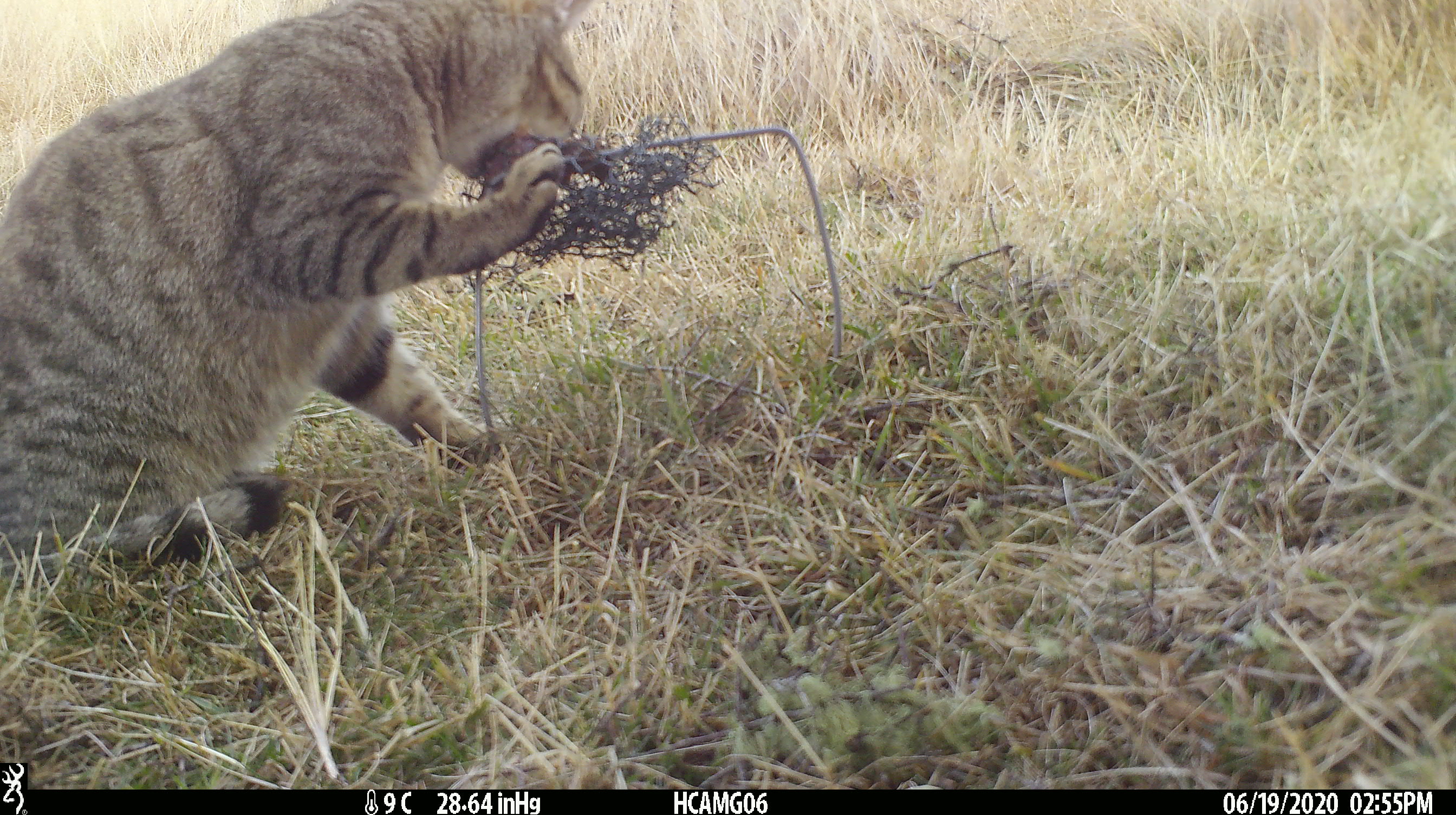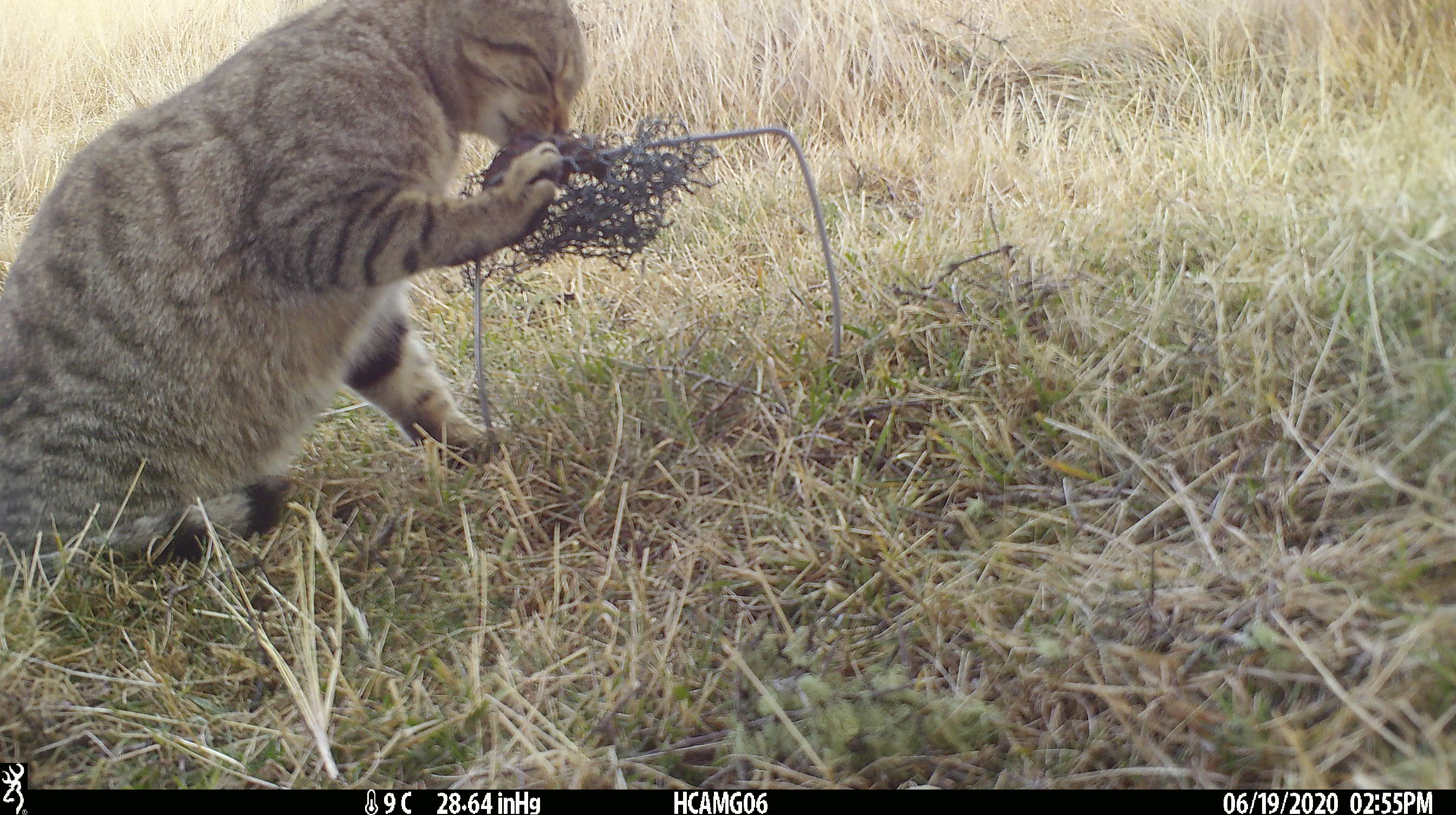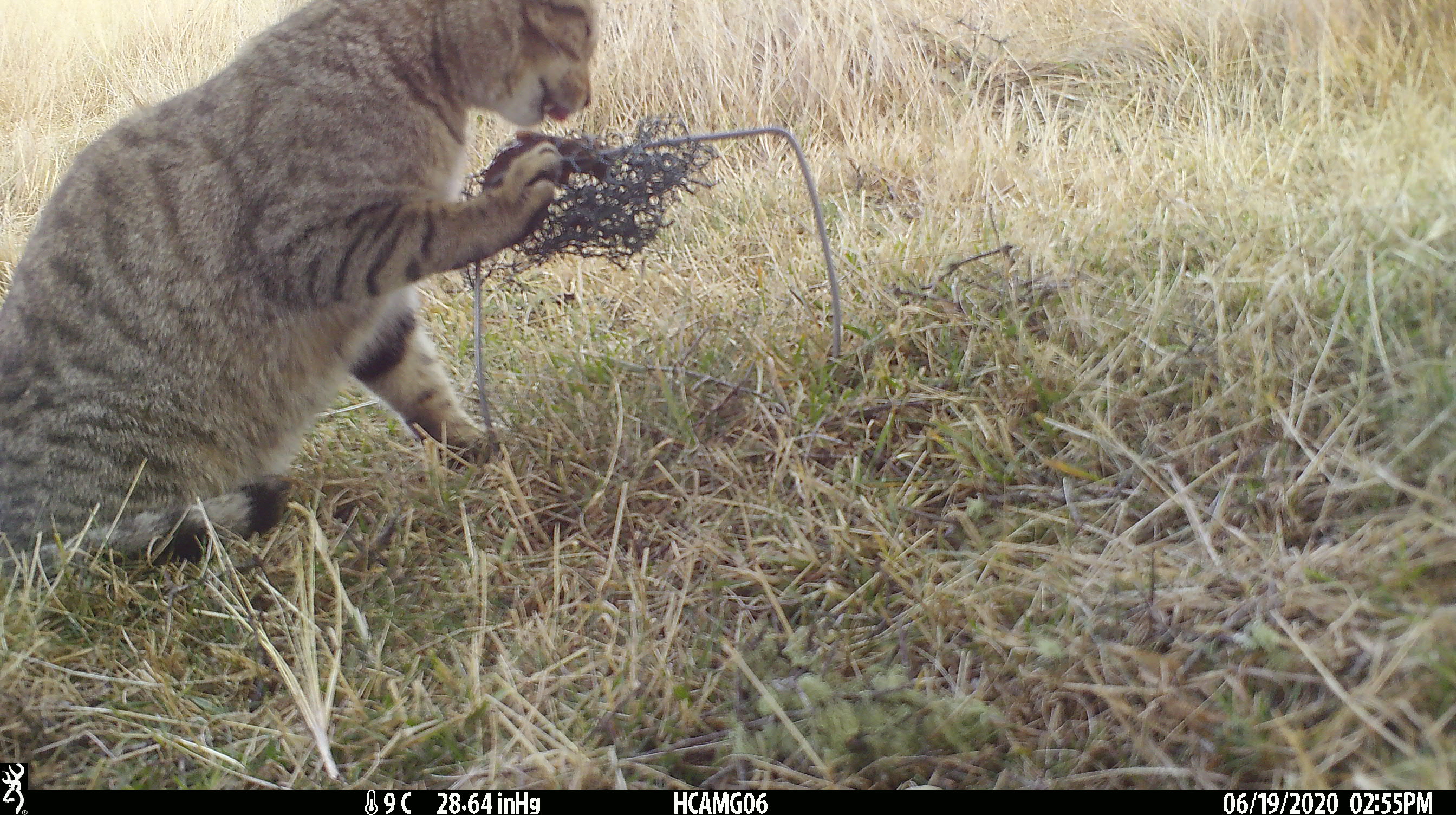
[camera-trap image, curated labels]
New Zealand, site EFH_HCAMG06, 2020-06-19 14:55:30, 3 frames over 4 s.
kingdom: Animalia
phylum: Chordata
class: Mammalia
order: Carnivora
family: Felidae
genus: Felis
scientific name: Felis catus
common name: domestic cat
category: cat